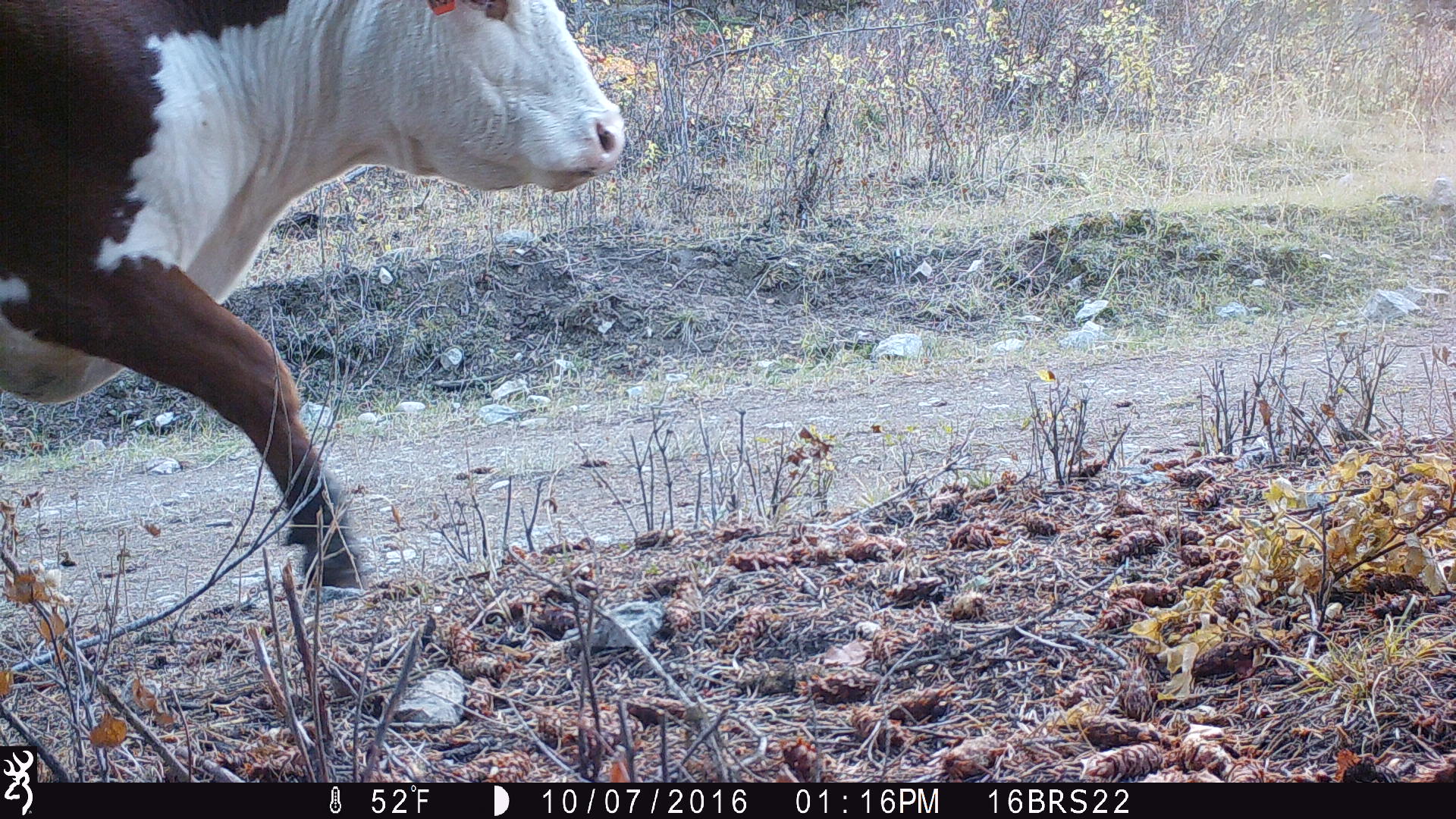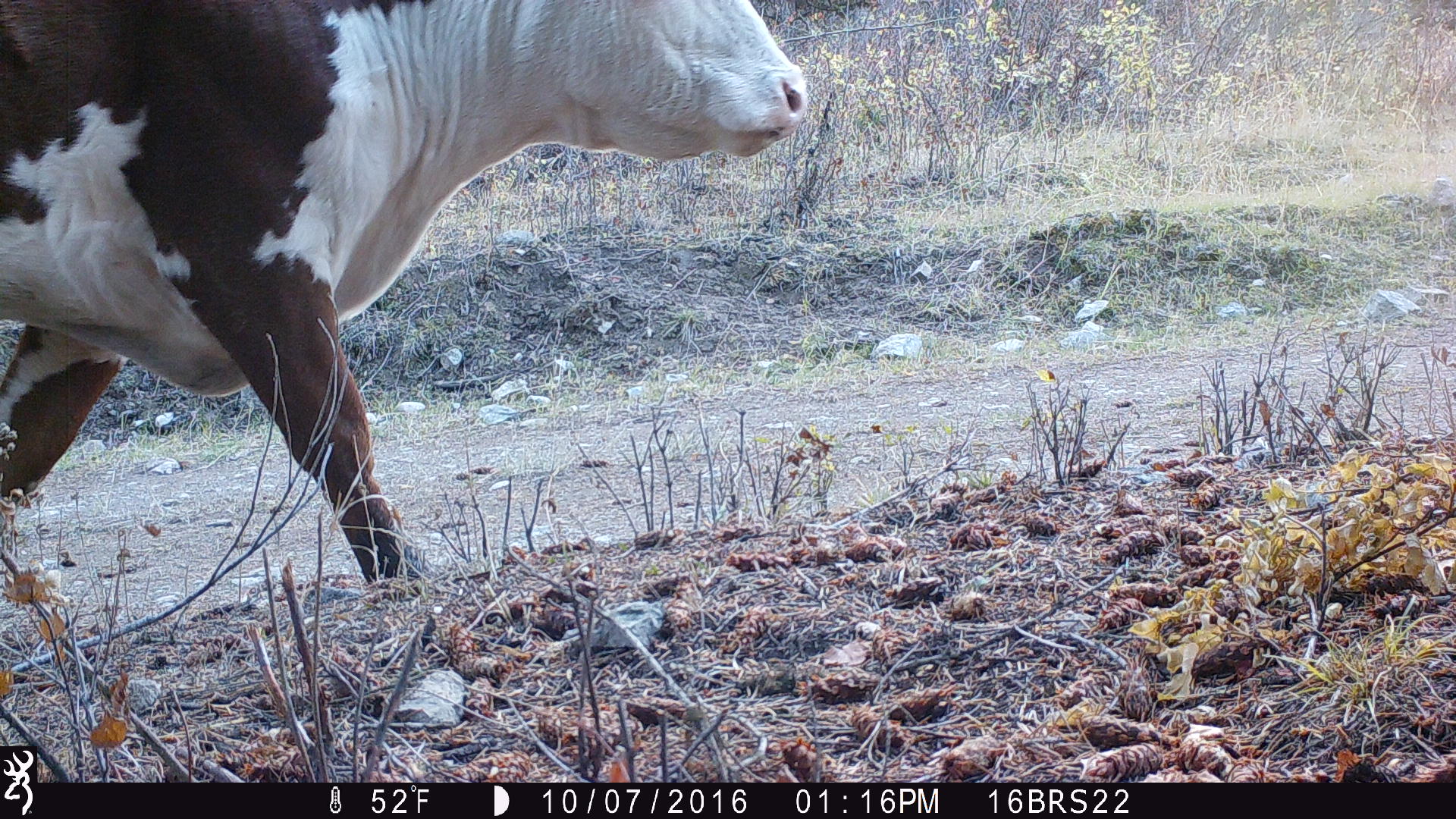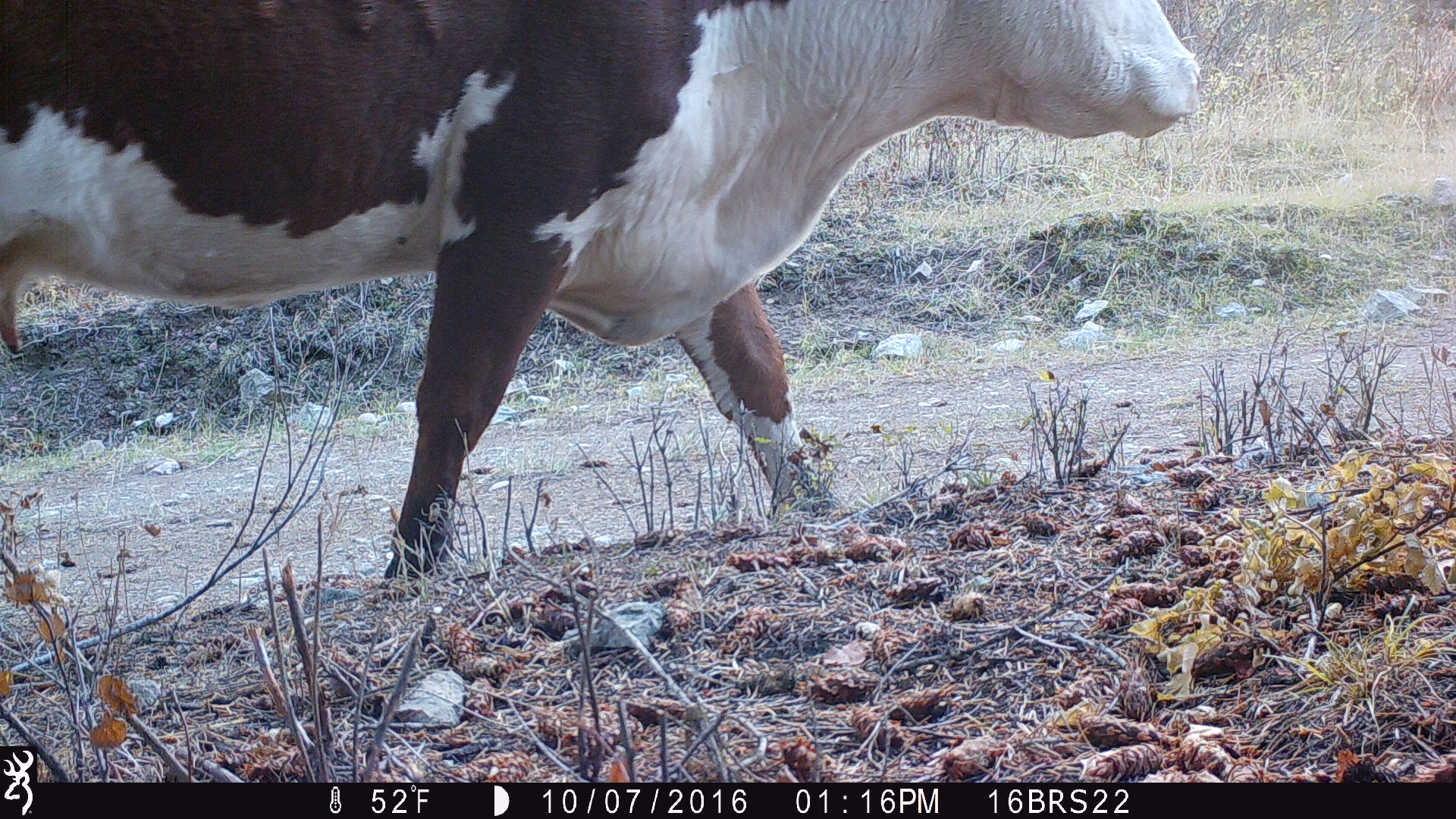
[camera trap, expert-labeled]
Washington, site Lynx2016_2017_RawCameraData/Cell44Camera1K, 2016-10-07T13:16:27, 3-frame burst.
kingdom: Animalia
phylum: Chordata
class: Mammalia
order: Artiodactyla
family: Bovidae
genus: Bos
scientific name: Bos taurus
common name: domestic cattle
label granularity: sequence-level